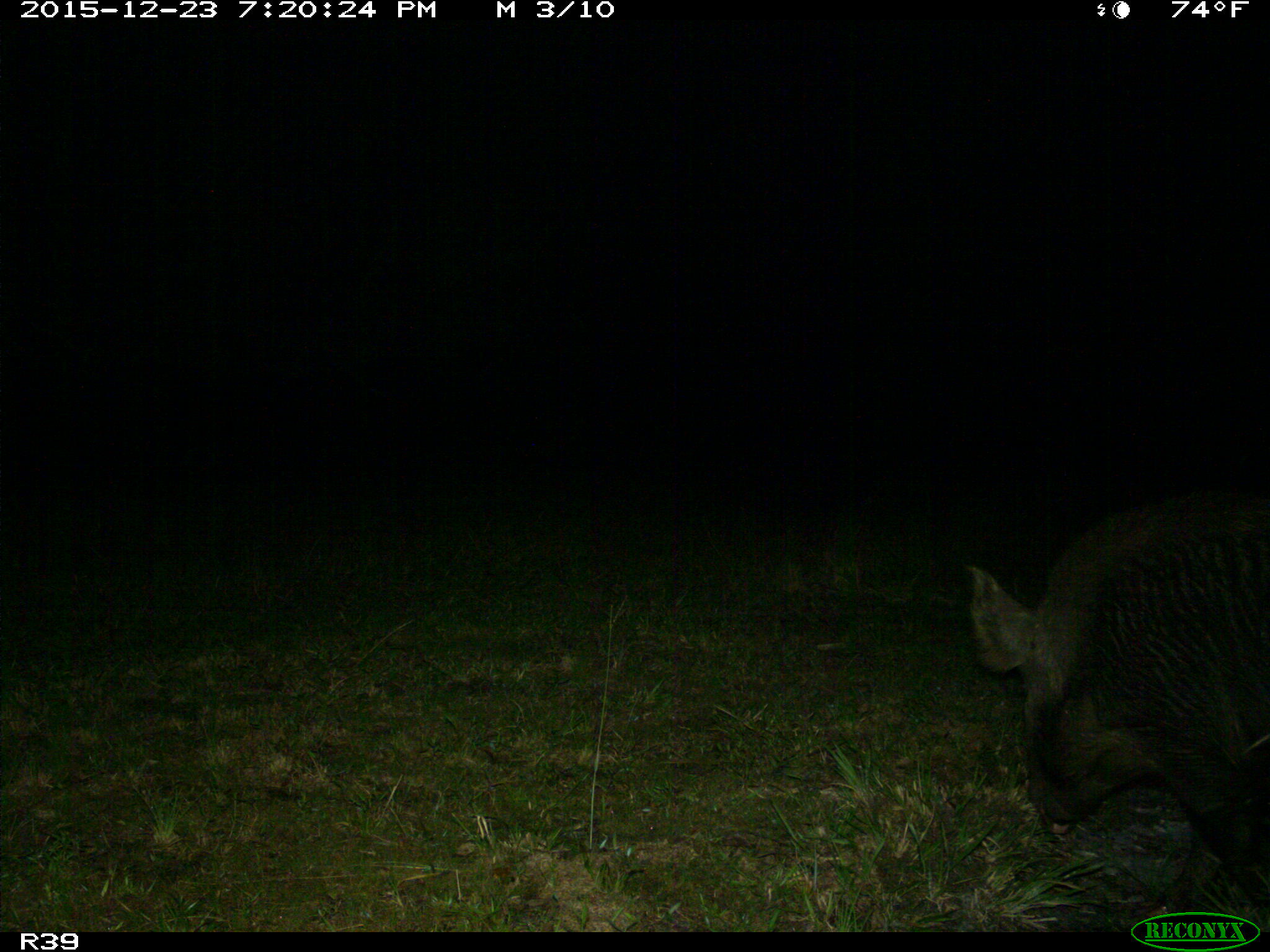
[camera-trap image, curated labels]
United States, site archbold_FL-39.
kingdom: Animalia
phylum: Chordata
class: Mammalia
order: Artiodactyla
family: Suidae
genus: Sus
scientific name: Sus scrofa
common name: wild boar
Sus scrofa (wild boar).